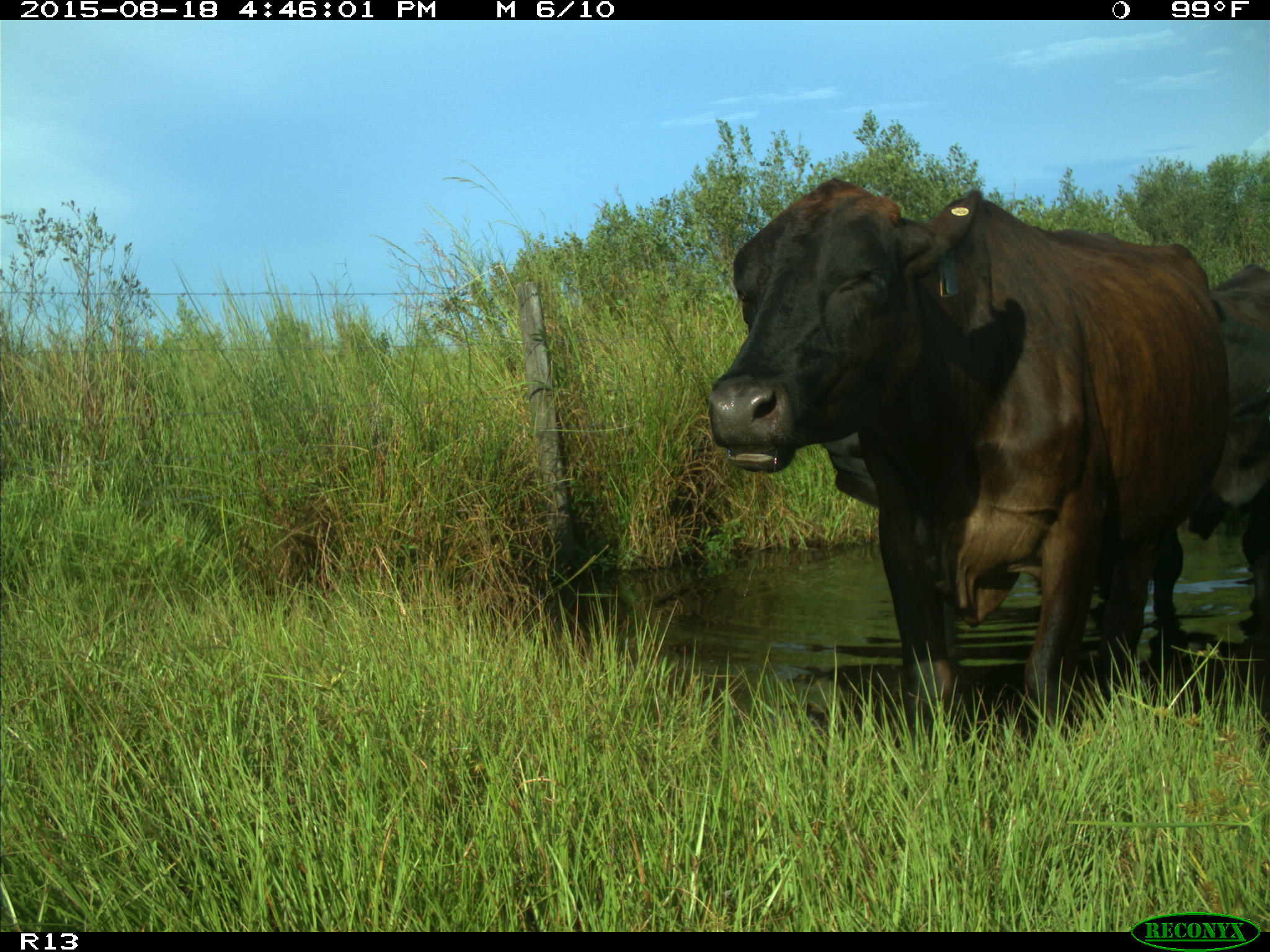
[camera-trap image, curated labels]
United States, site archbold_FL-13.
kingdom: Animalia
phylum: Chordata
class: Mammalia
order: Artiodactyla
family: Bovidae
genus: Bos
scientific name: Bos taurus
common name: domestic cow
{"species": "Bos taurus (domestic cow)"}